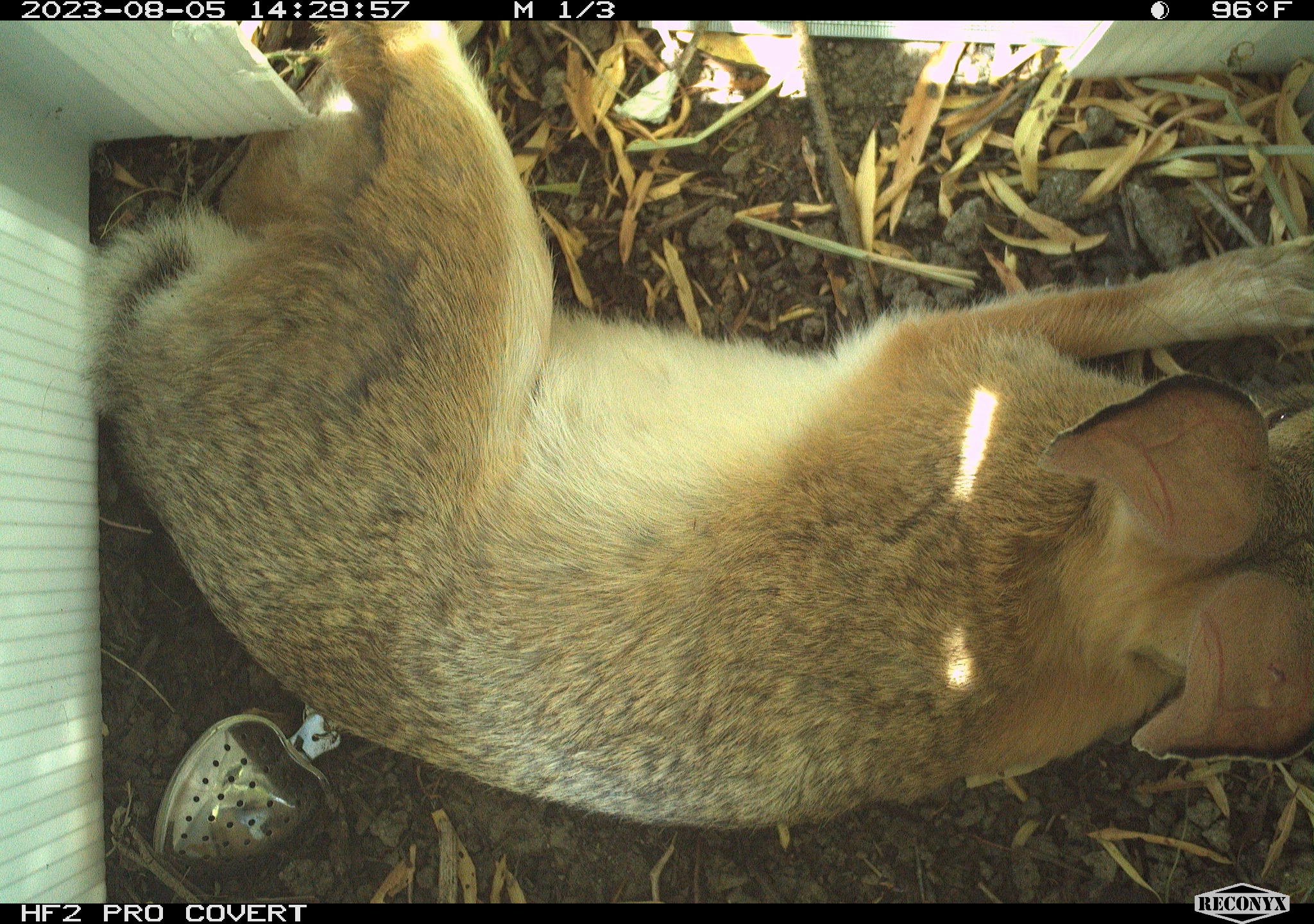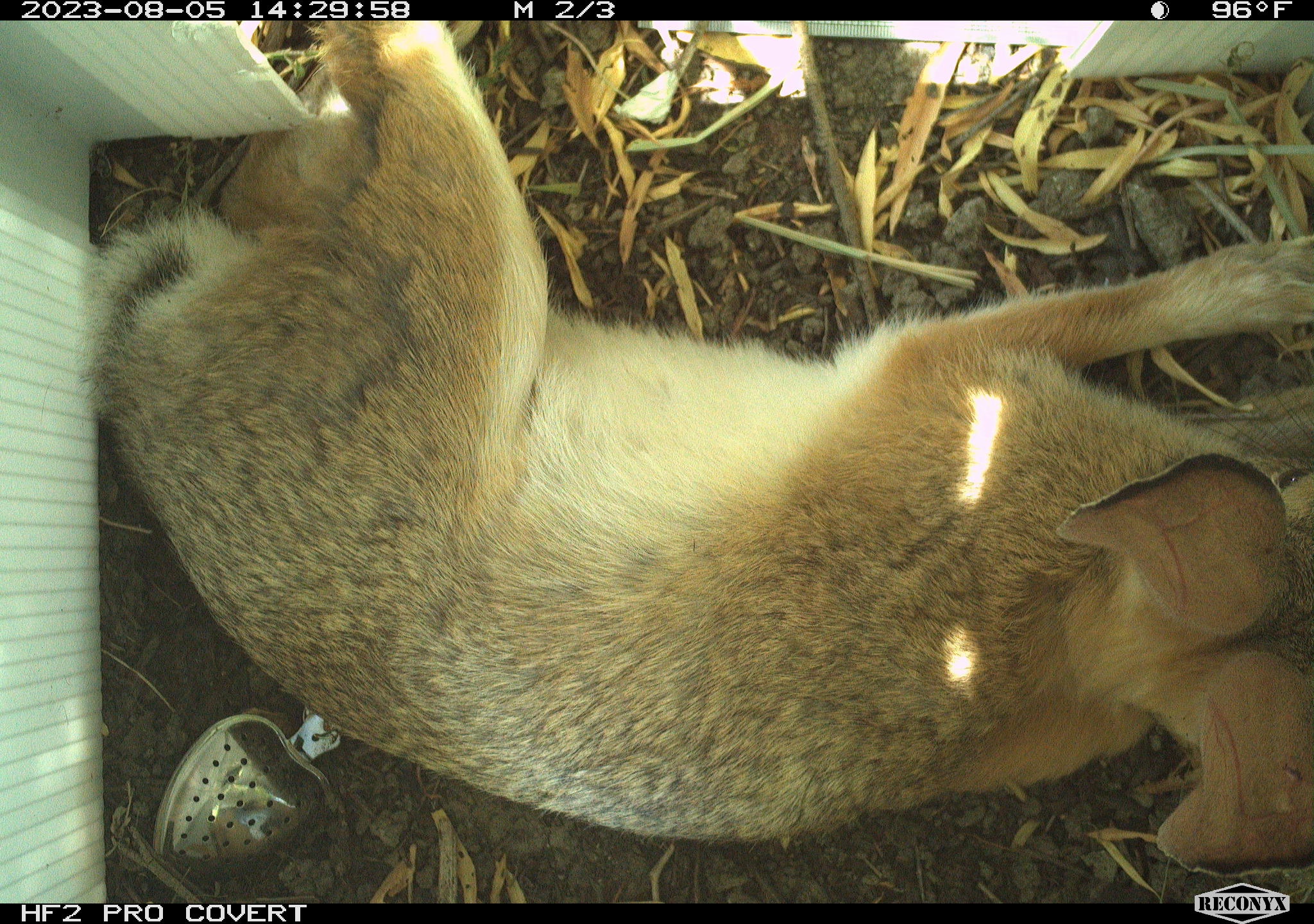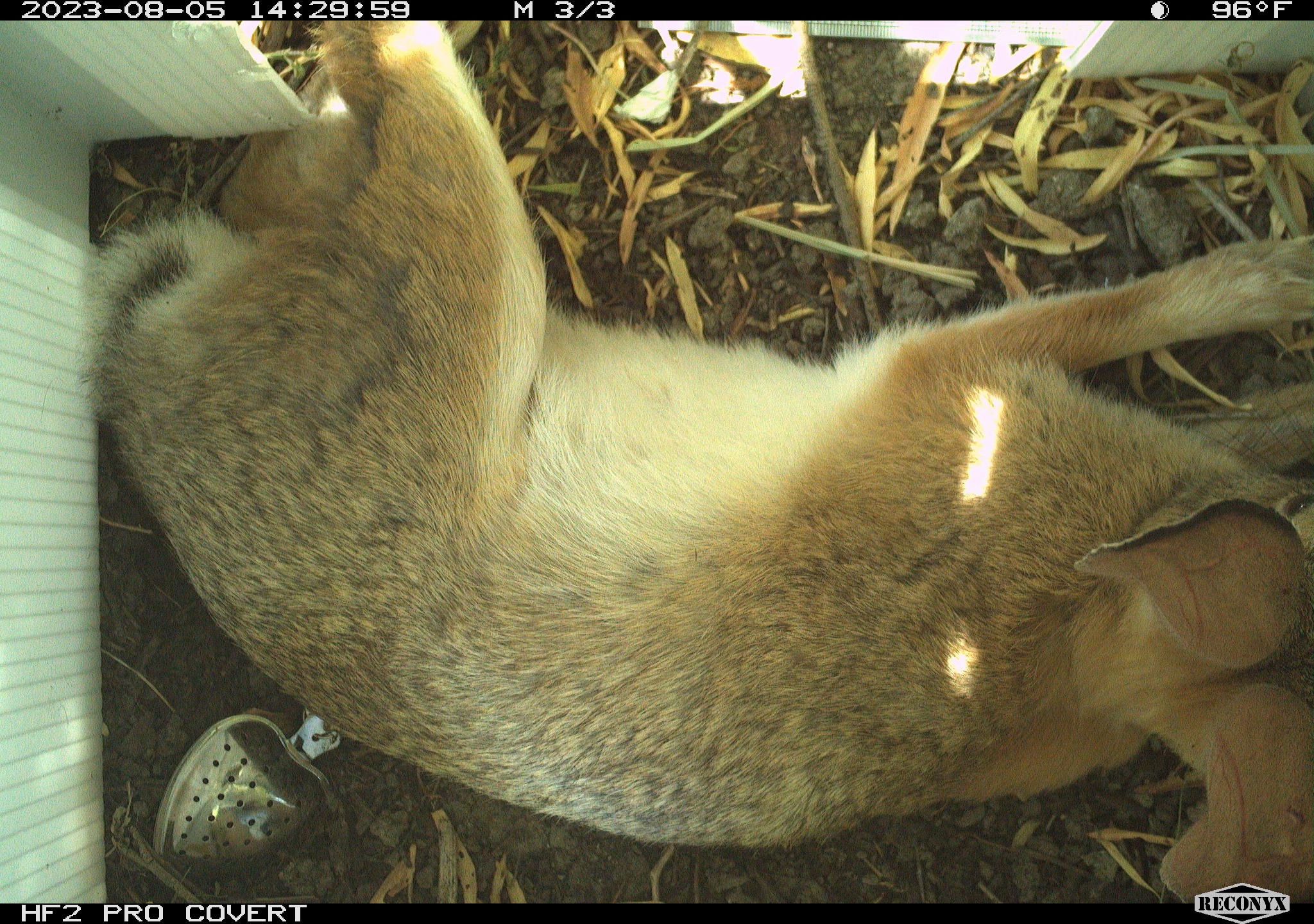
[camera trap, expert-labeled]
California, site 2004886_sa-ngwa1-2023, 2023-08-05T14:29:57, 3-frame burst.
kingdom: Animalia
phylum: Chordata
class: Mammalia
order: Lagomorpha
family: Leporidae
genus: Sylvilagus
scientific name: Sylvilagus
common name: cottontail rabbits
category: sylvilagus species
Sylvilagus species (cottontail rabbits) (Sylvilagus).